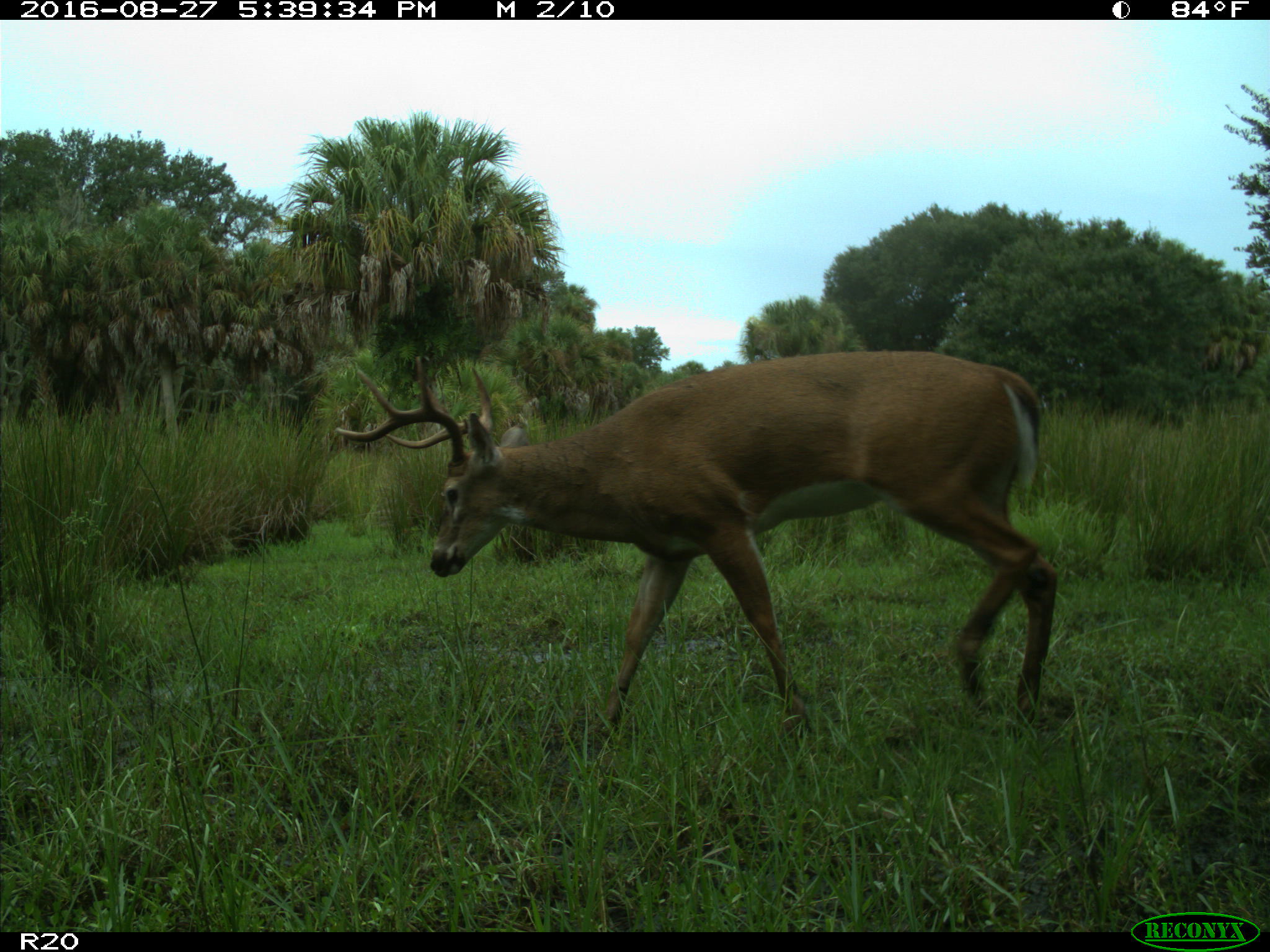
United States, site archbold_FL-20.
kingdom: Animalia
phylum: Chordata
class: Mammalia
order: Artiodactyla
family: Cervidae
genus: Odocoileus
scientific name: Odocoileus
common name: deer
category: unidentified deer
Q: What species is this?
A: Unidentified deer (deer) (Odocoileus).